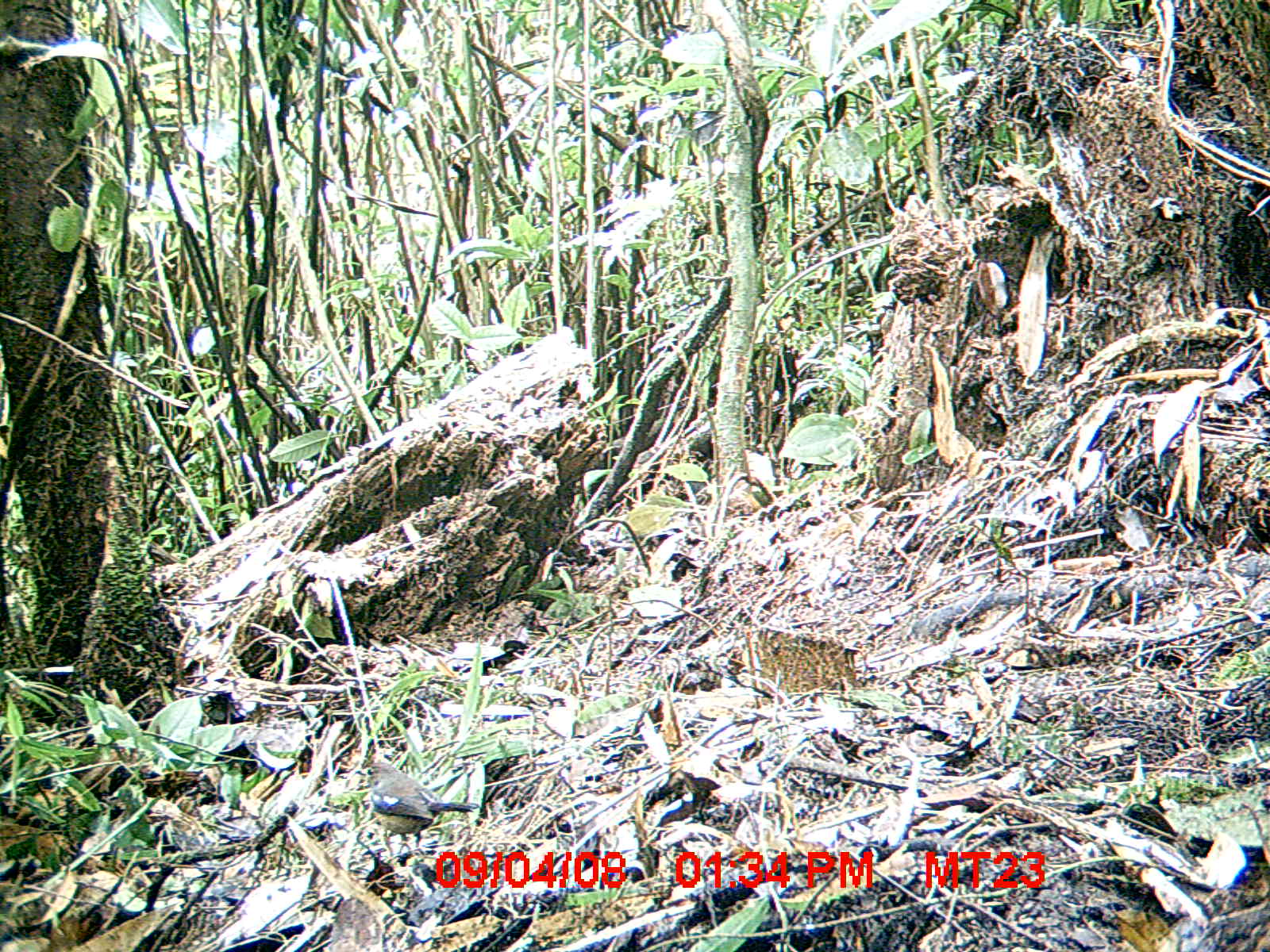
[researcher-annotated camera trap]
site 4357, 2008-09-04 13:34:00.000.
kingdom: Animalia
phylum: Chordata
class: Aves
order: Passeriformes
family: Muscicapidae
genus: Copsychus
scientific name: Copsychus albospecularis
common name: madagascar magpie-robin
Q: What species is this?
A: Copsychus albospecularis (madagascar magpie-robin).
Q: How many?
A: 1.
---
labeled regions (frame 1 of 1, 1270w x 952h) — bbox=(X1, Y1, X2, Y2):
copsychus albospecularis: bbox=(362, 757, 480, 858)